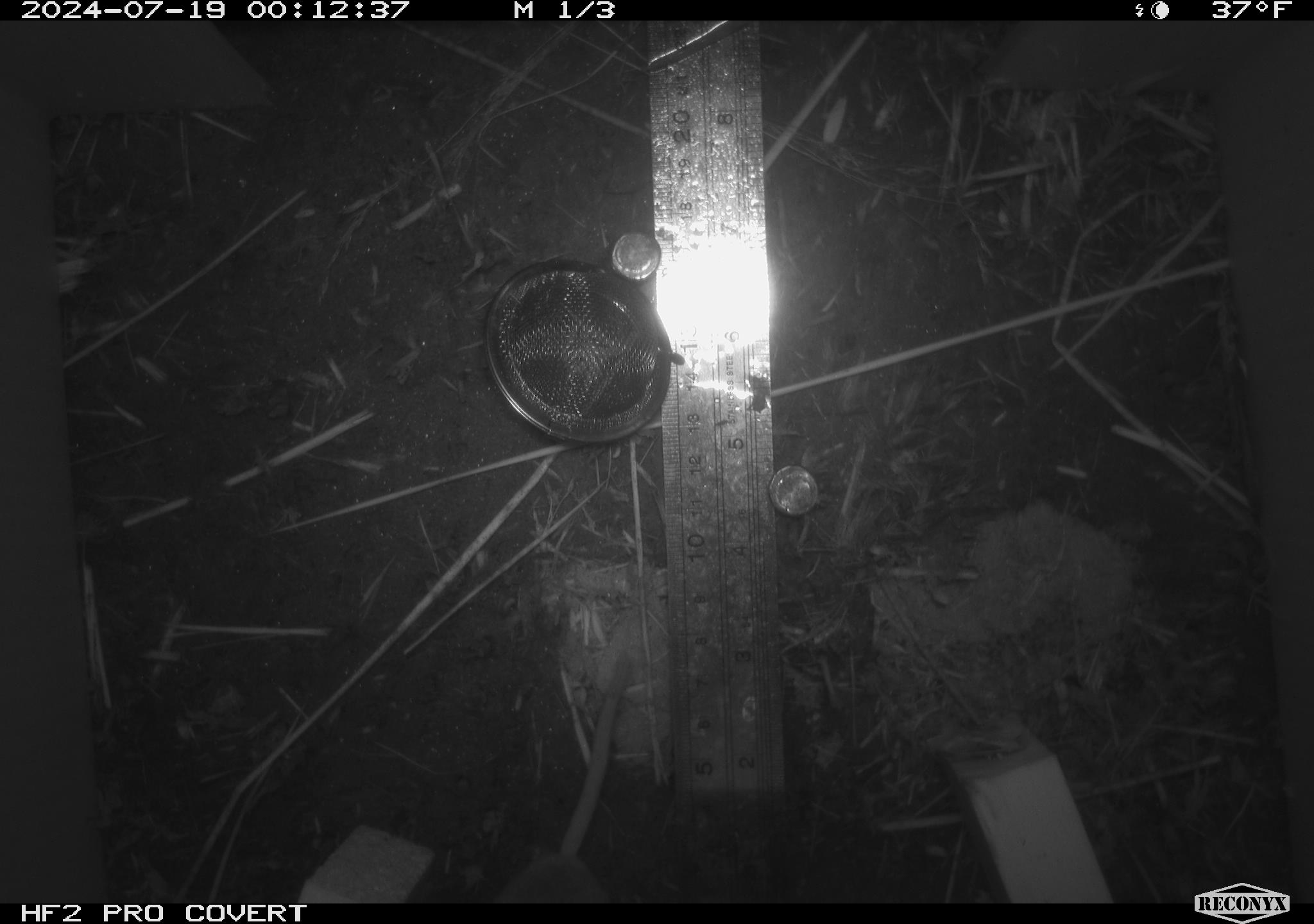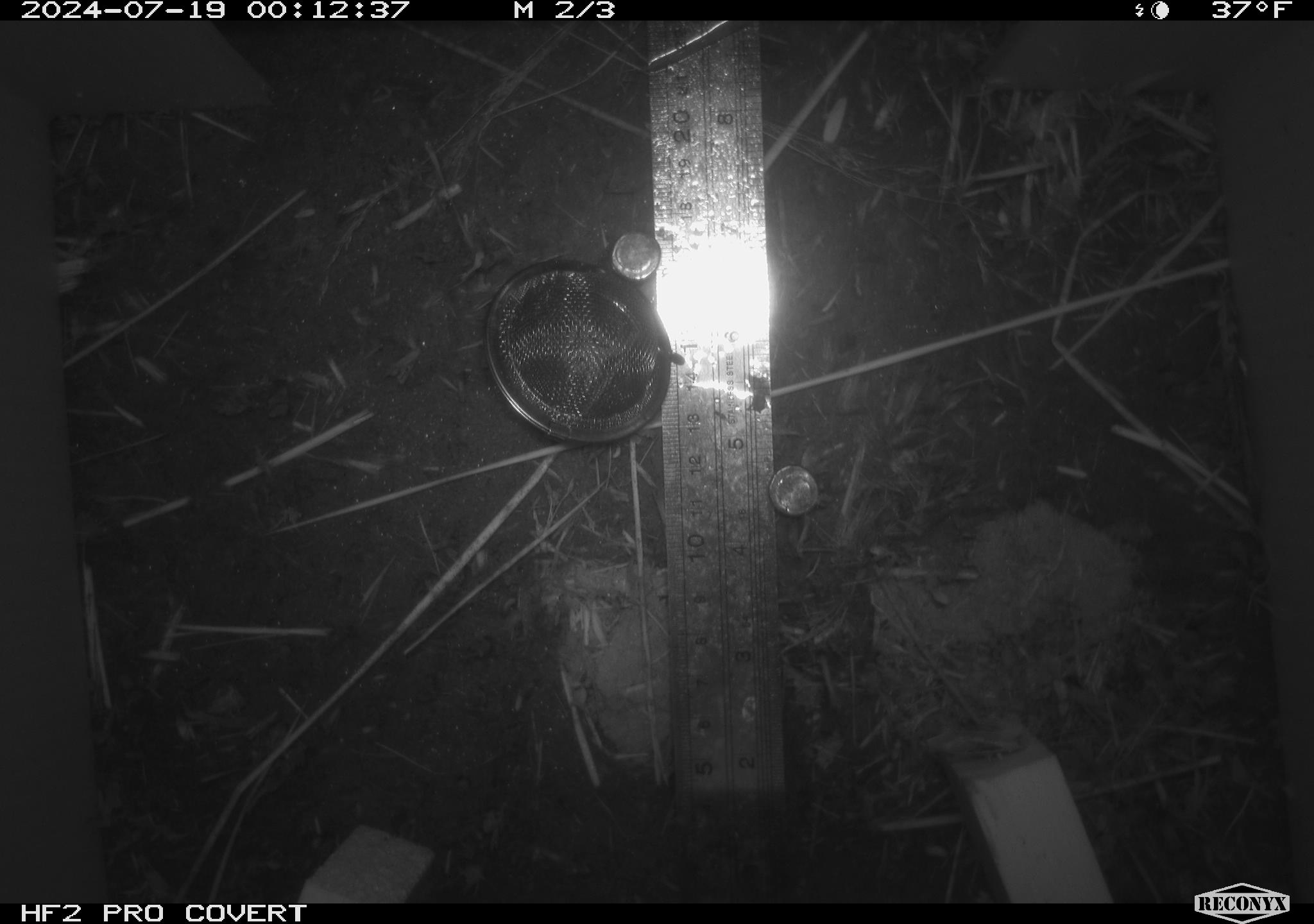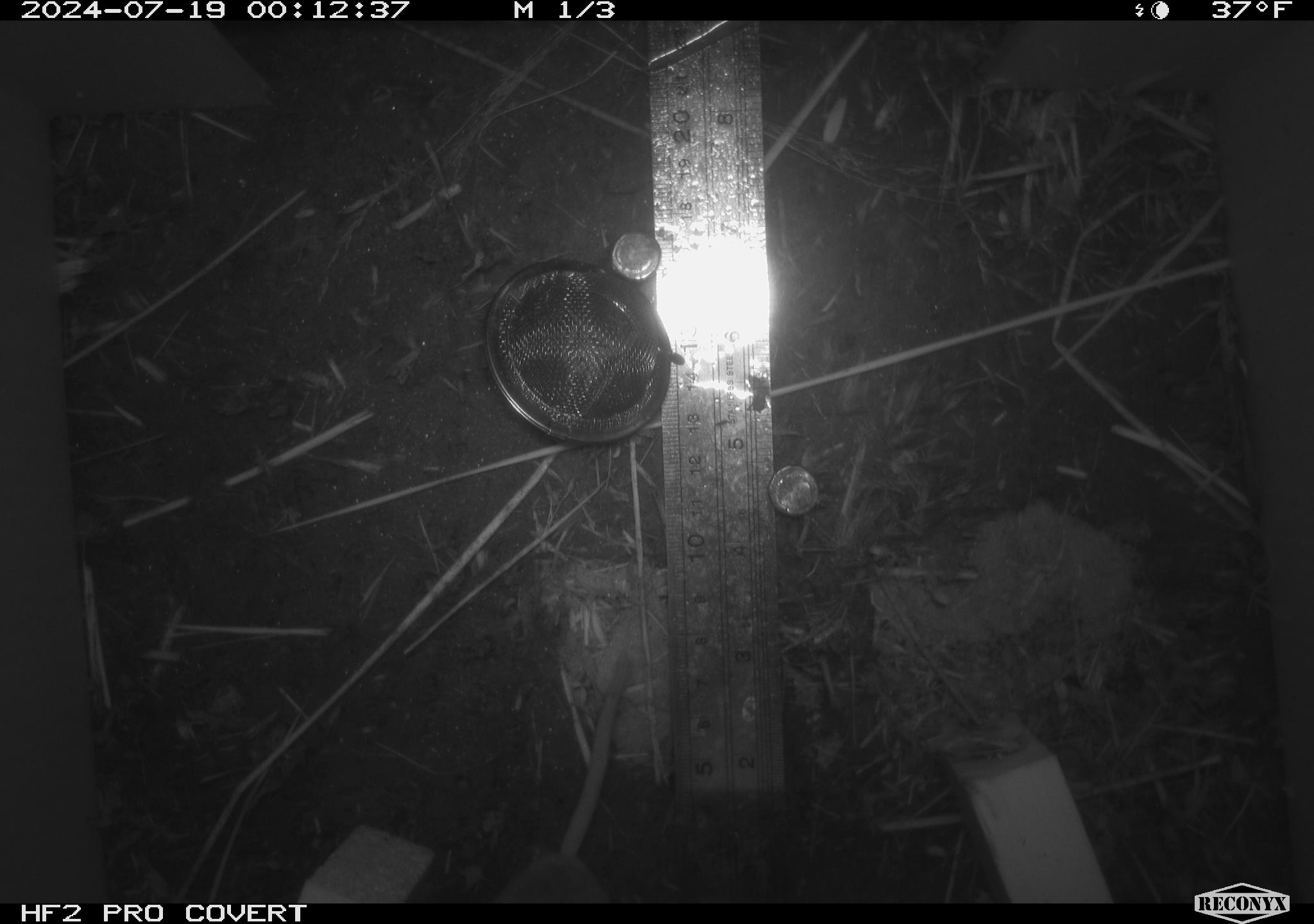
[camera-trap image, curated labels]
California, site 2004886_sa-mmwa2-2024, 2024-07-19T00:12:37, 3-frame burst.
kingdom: Animalia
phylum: Chordata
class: Mammalia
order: Rodentia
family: Cricetidae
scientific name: Arvicolinae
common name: voles, lemmings, and muskrats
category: arvicolinae subfamily